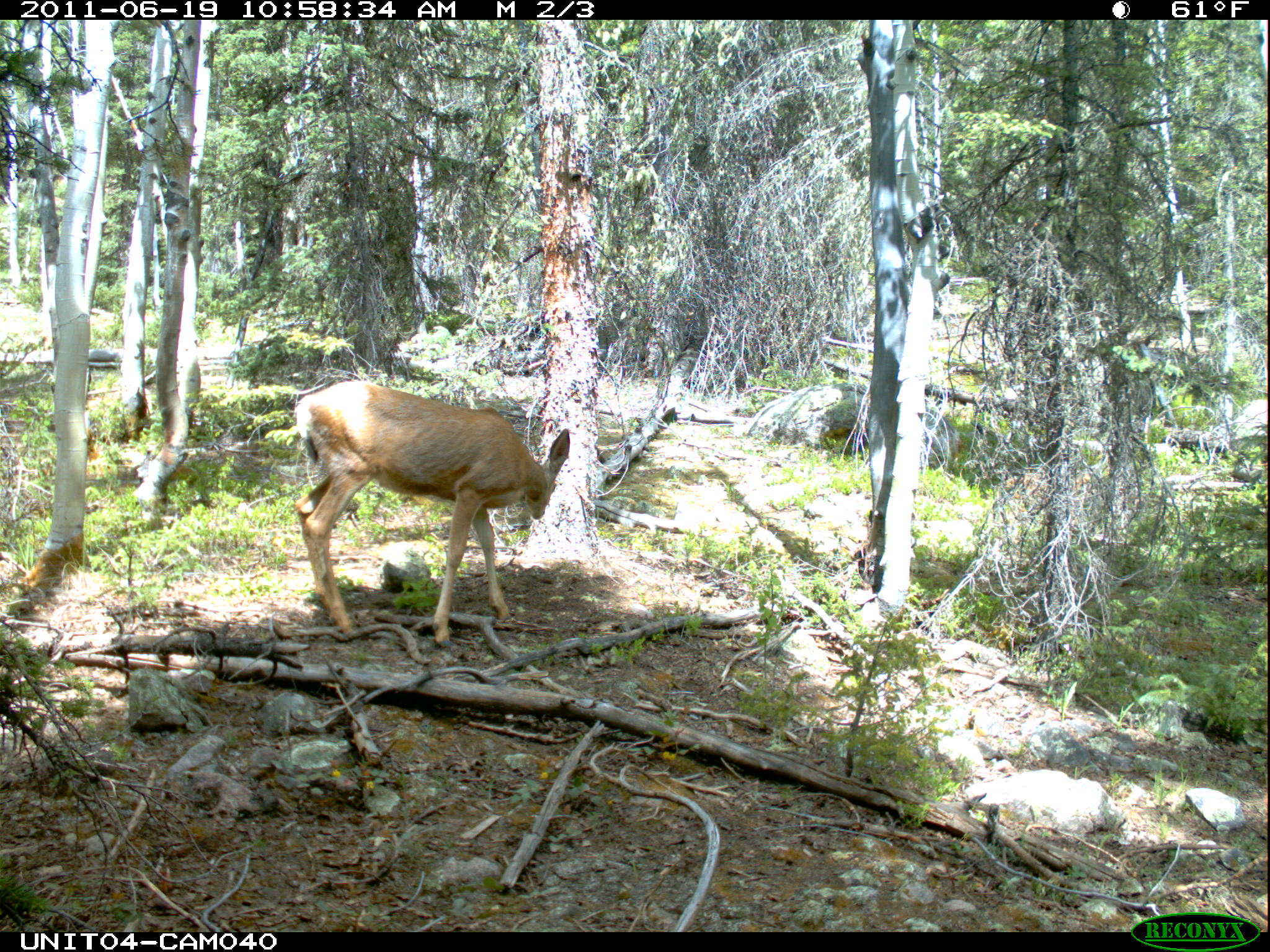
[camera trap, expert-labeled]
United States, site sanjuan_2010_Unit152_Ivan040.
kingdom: Animalia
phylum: Chordata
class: Mammalia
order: Artiodactyla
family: Cervidae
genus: Odocoileus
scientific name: Odocoileus hemionus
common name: mule deer